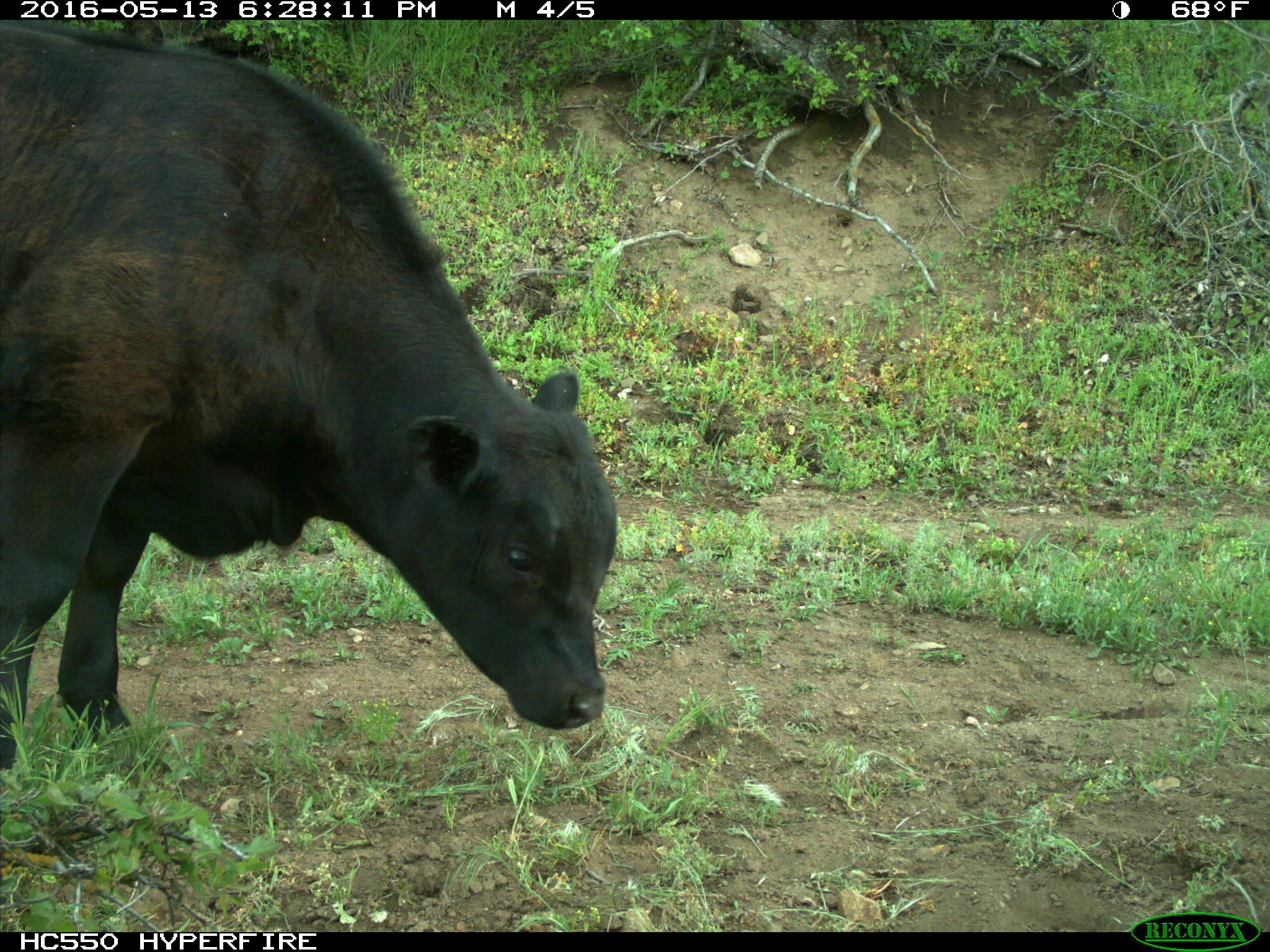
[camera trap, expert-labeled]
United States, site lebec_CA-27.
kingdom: Animalia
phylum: Chordata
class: Mammalia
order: Artiodactyla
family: Bovidae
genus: Bos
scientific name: Bos taurus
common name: domestic cow